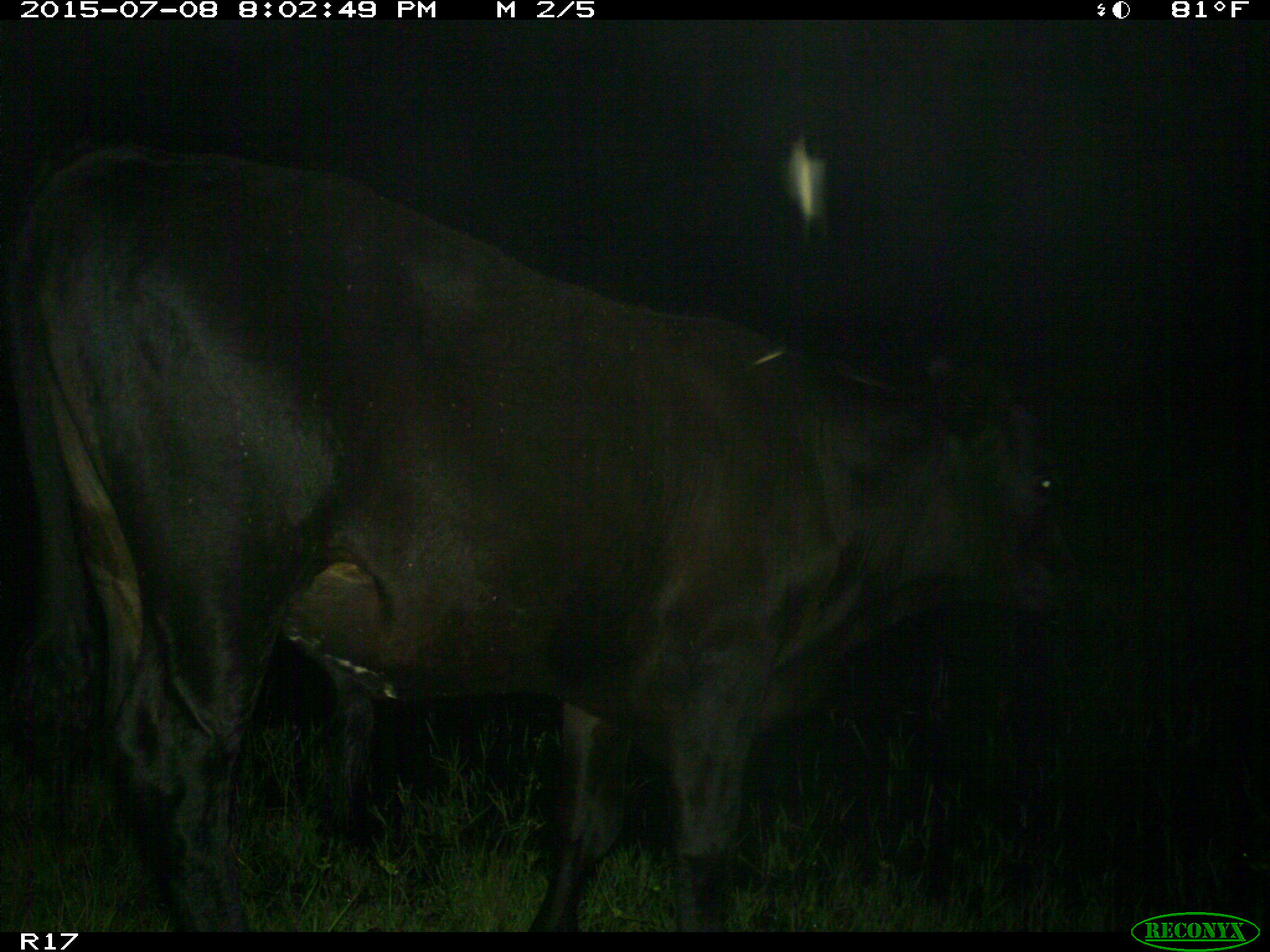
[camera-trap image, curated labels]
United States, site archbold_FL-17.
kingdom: Animalia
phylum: Chordata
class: Mammalia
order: Artiodactyla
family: Bovidae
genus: Bos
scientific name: Bos taurus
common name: domestic cow